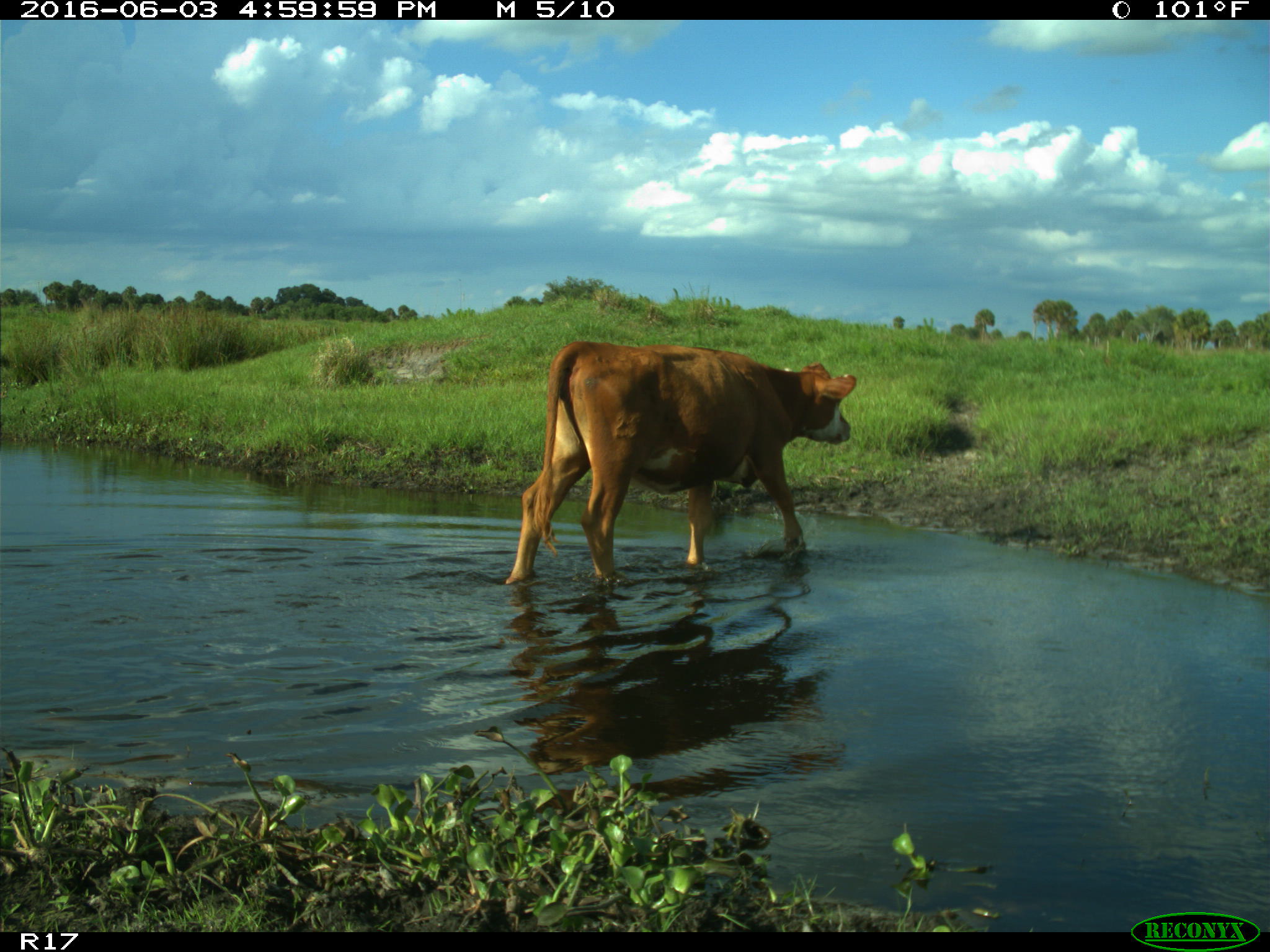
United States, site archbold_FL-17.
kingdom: Animalia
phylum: Chordata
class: Mammalia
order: Artiodactyla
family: Bovidae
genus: Bos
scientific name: Bos taurus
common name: domestic cow